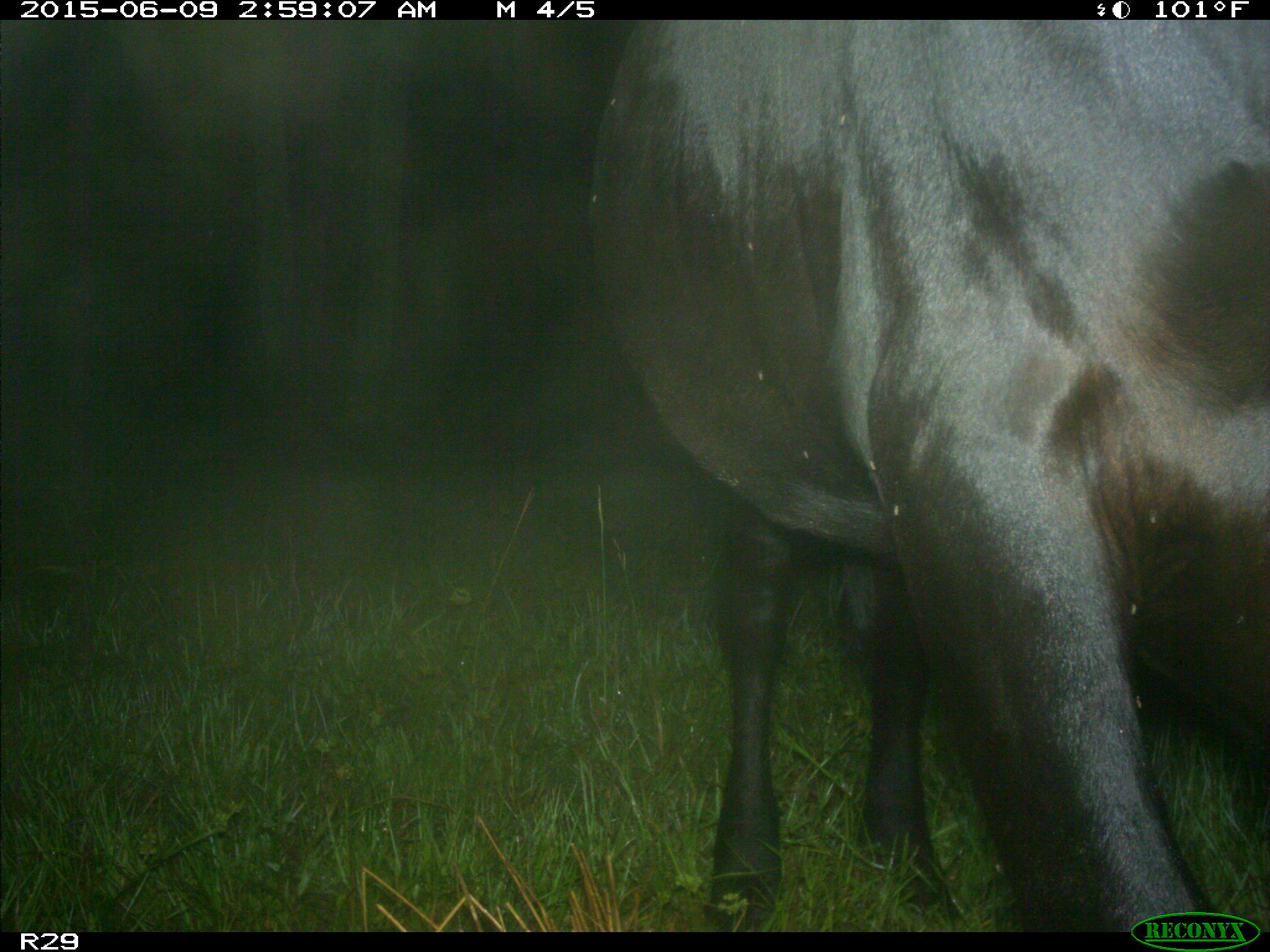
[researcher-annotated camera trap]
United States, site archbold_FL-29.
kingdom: Animalia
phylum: Chordata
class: Mammalia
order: Artiodactyla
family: Bovidae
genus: Bos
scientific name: Bos taurus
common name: domestic cow